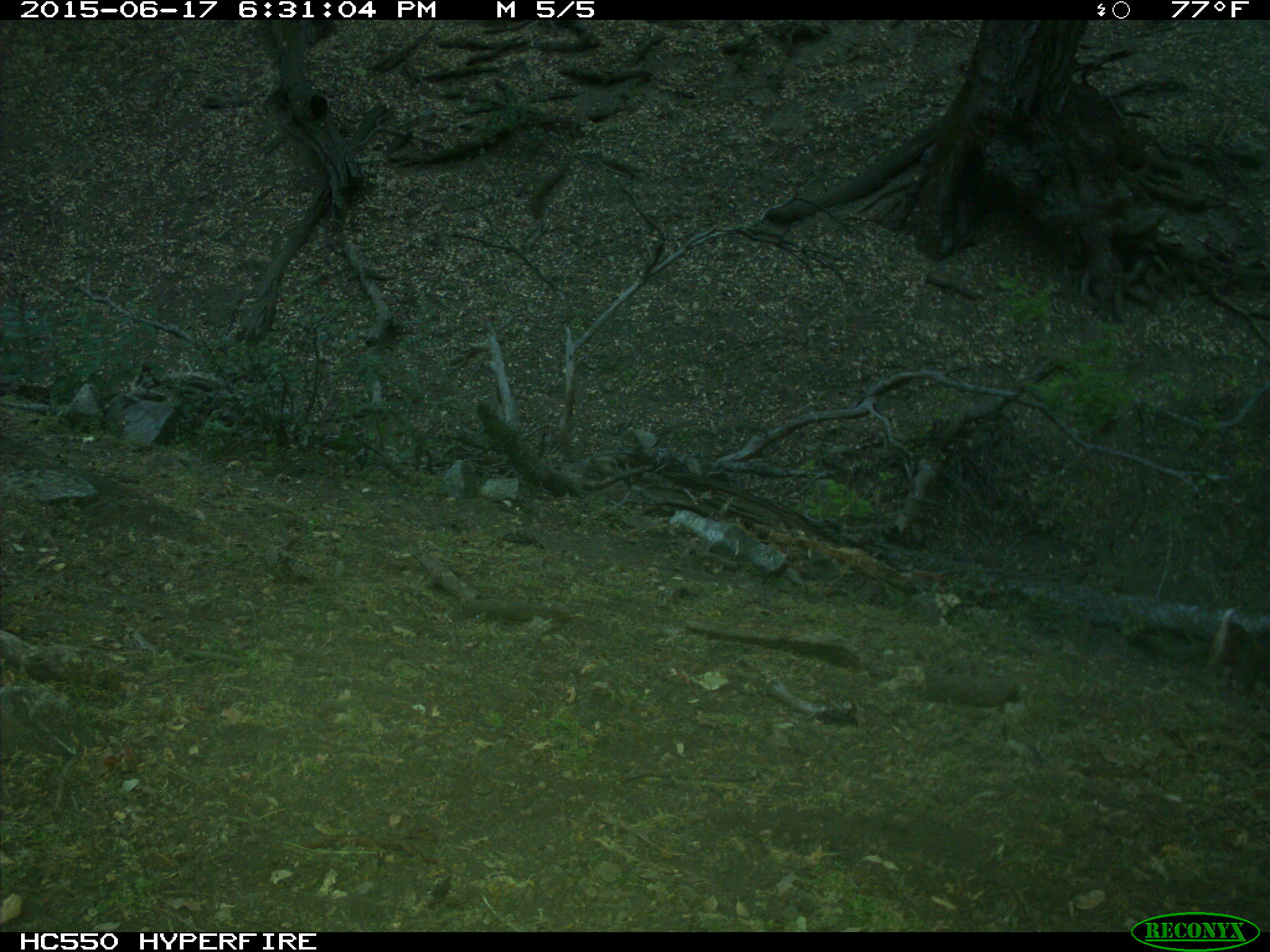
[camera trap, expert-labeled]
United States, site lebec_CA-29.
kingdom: Animalia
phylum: Chordata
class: Mammalia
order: Carnivora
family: Felidae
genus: Lynx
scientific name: Lynx rufus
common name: bobcat